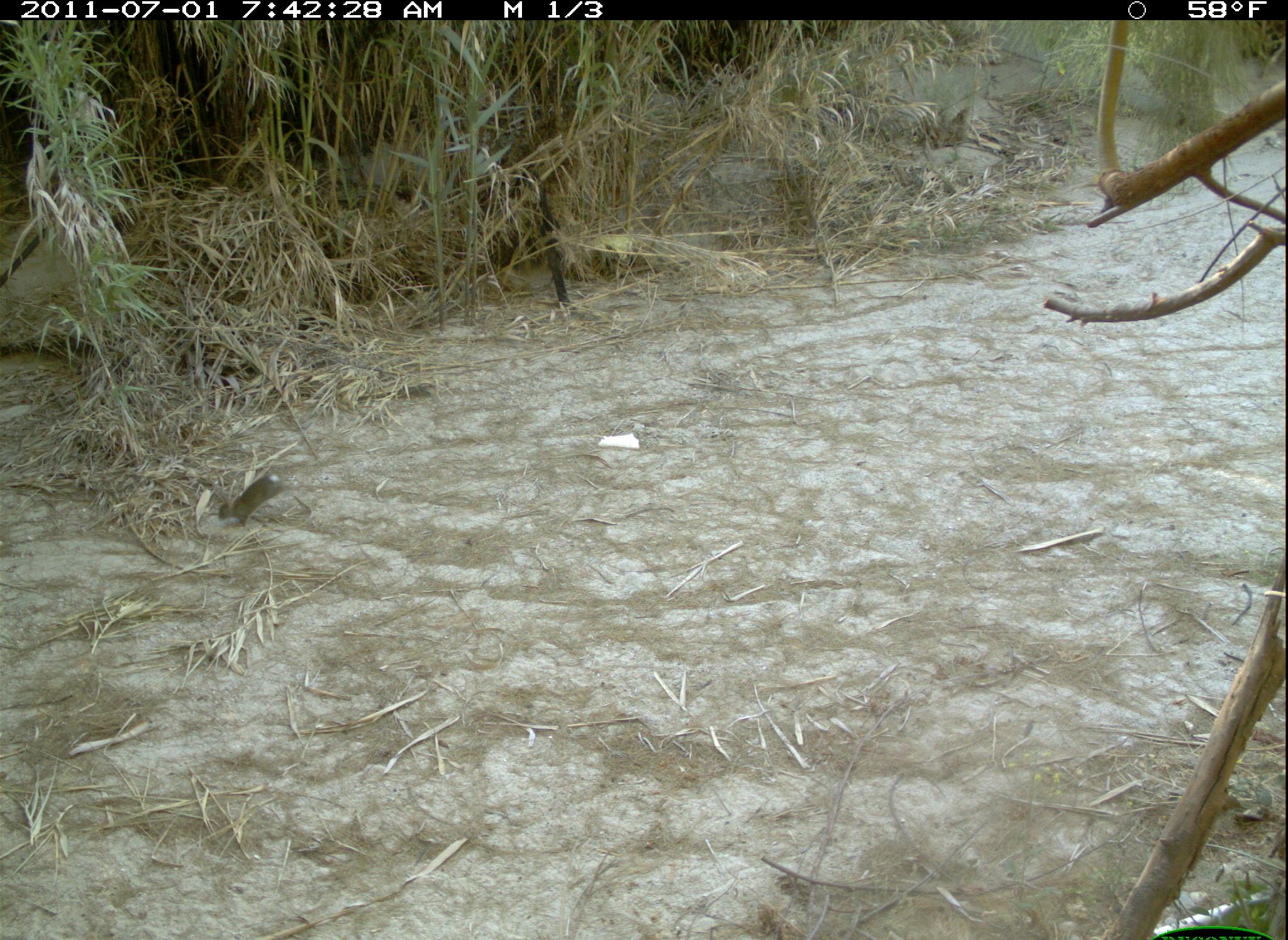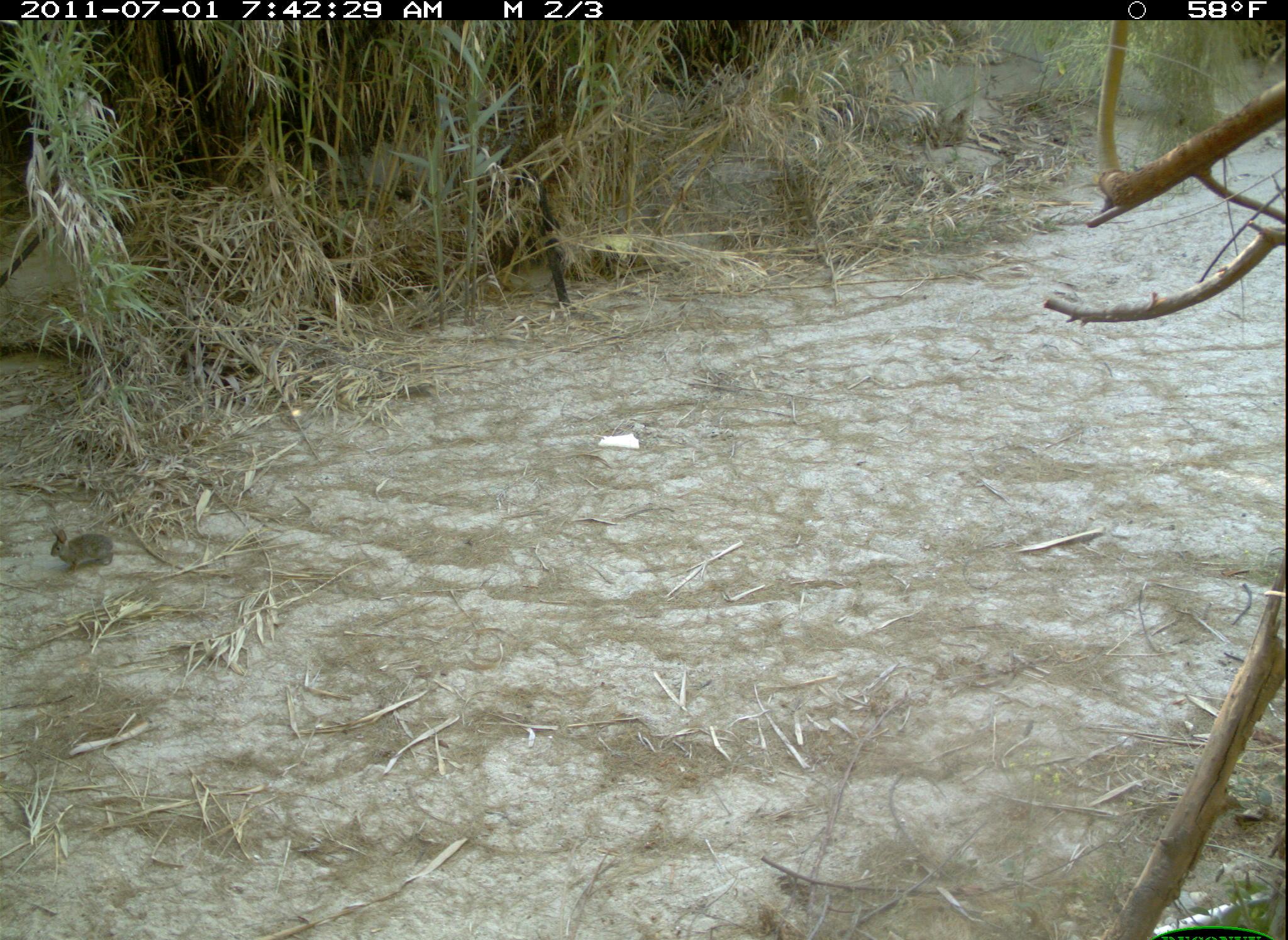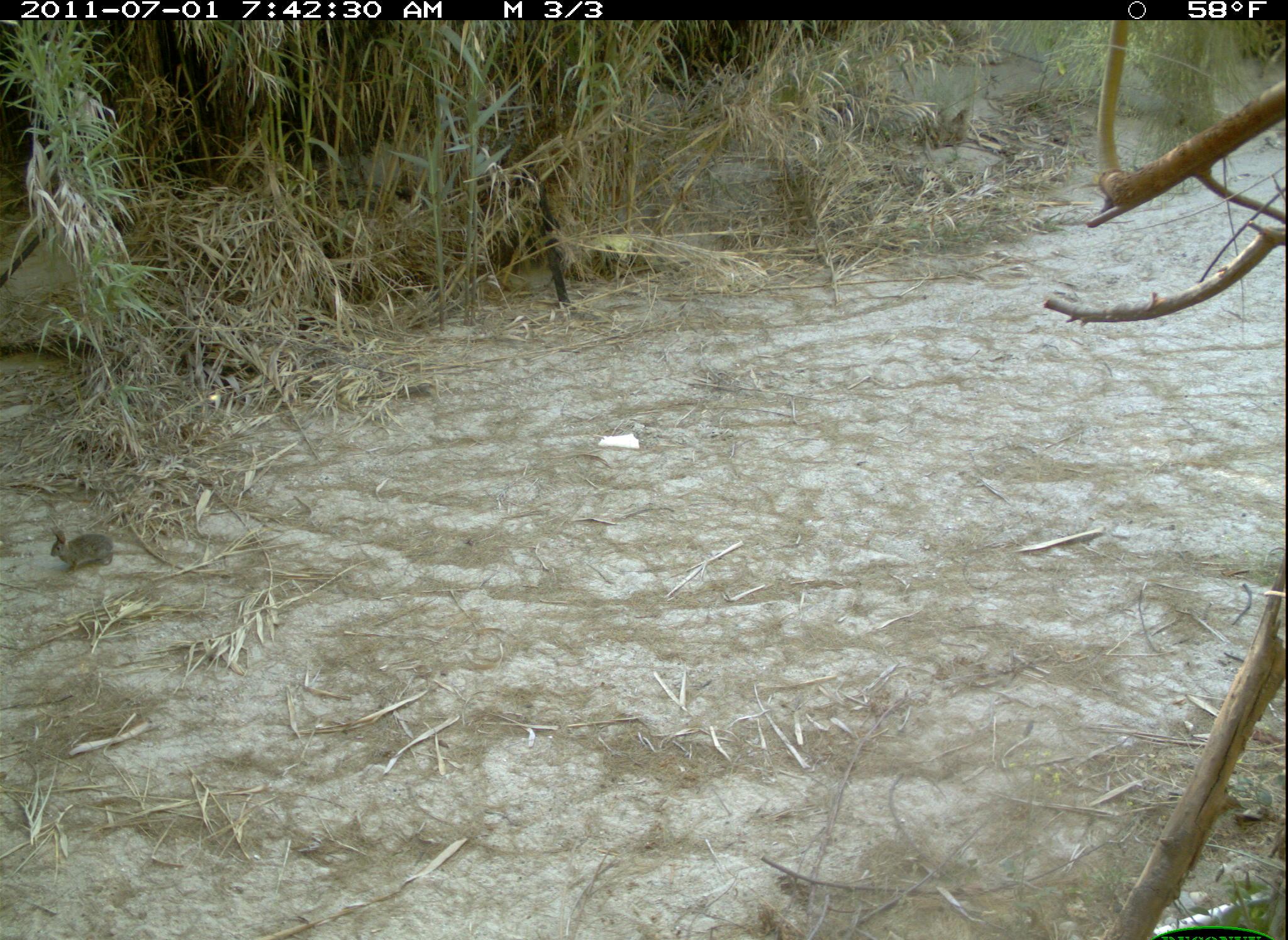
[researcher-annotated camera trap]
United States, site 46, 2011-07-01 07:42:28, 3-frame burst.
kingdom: Animalia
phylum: Chordata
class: Mammalia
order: Lagomorpha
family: Leporidae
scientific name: Leporidae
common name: rabbits and hares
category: rabbit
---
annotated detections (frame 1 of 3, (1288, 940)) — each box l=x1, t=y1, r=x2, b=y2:
rabbit: l=187, t=448, r=312, b=538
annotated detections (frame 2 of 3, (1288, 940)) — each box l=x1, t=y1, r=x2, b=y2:
rabbit: l=45, t=515, r=161, b=585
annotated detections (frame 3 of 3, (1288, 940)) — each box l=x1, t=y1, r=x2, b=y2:
rabbit: l=43, t=525, r=122, b=577